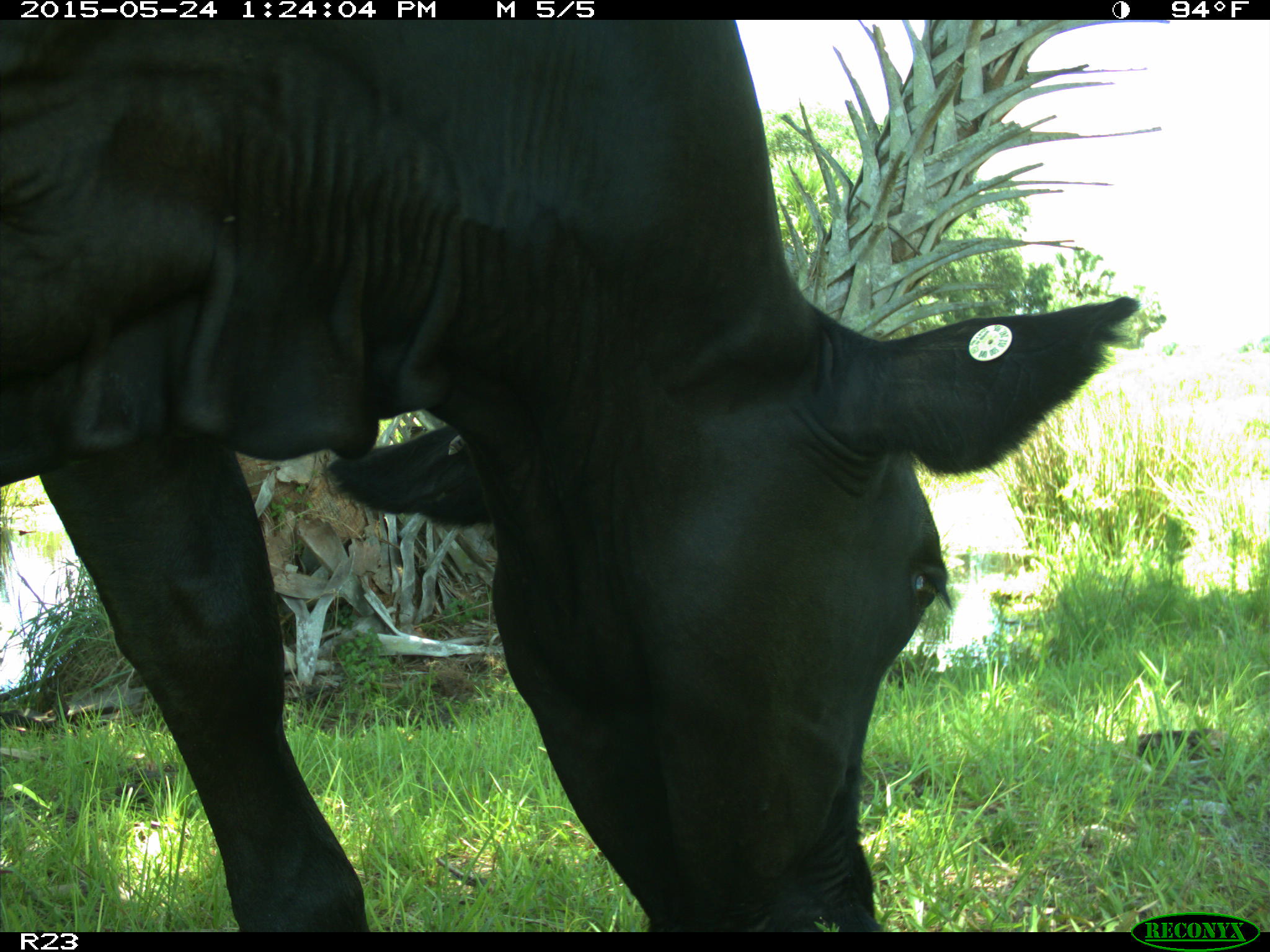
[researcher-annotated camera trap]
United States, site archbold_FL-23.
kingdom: Animalia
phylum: Chordata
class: Mammalia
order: Artiodactyla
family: Bovidae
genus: Bos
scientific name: Bos taurus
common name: domestic cow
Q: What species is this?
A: Bos taurus (domestic cow).